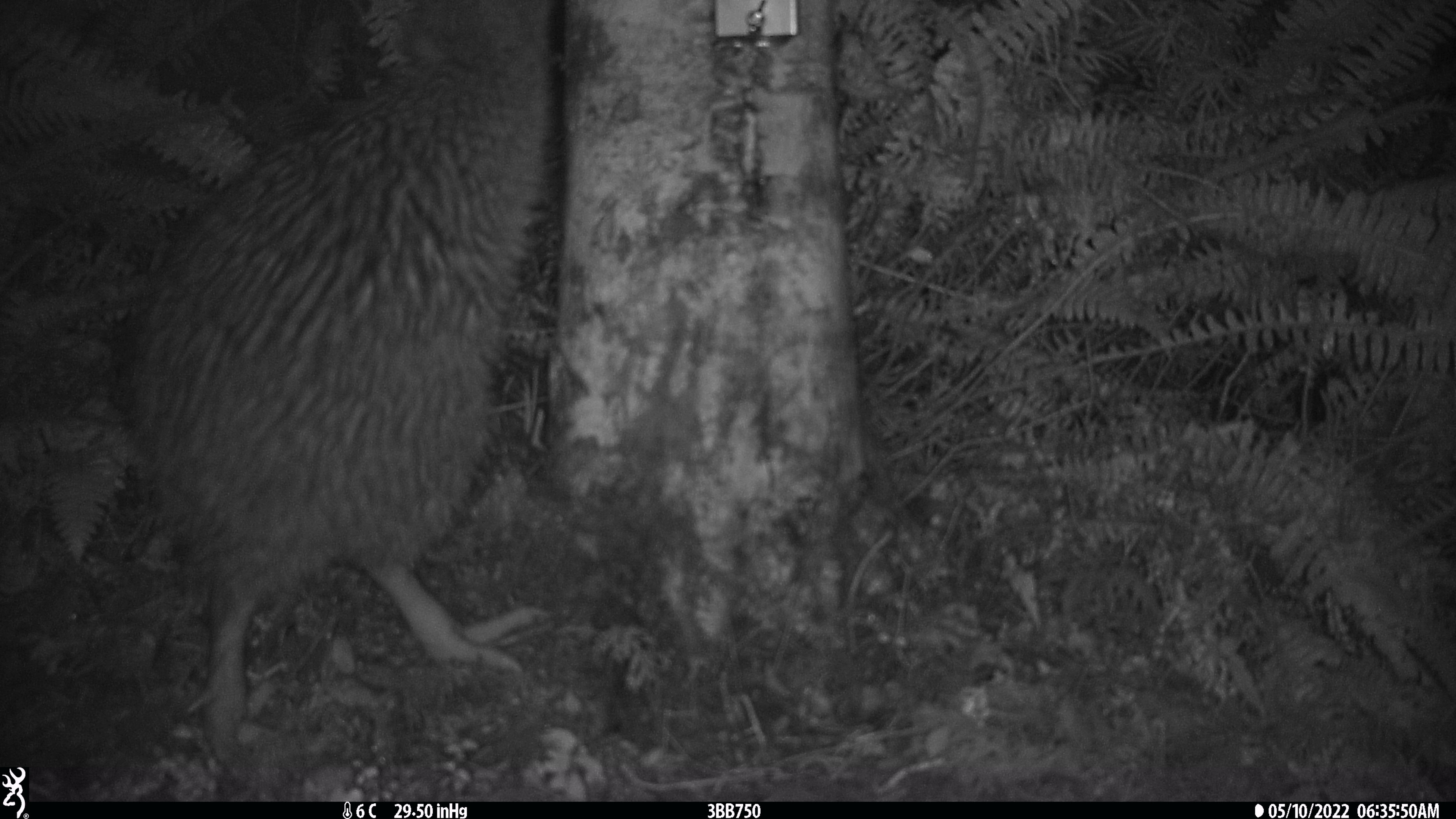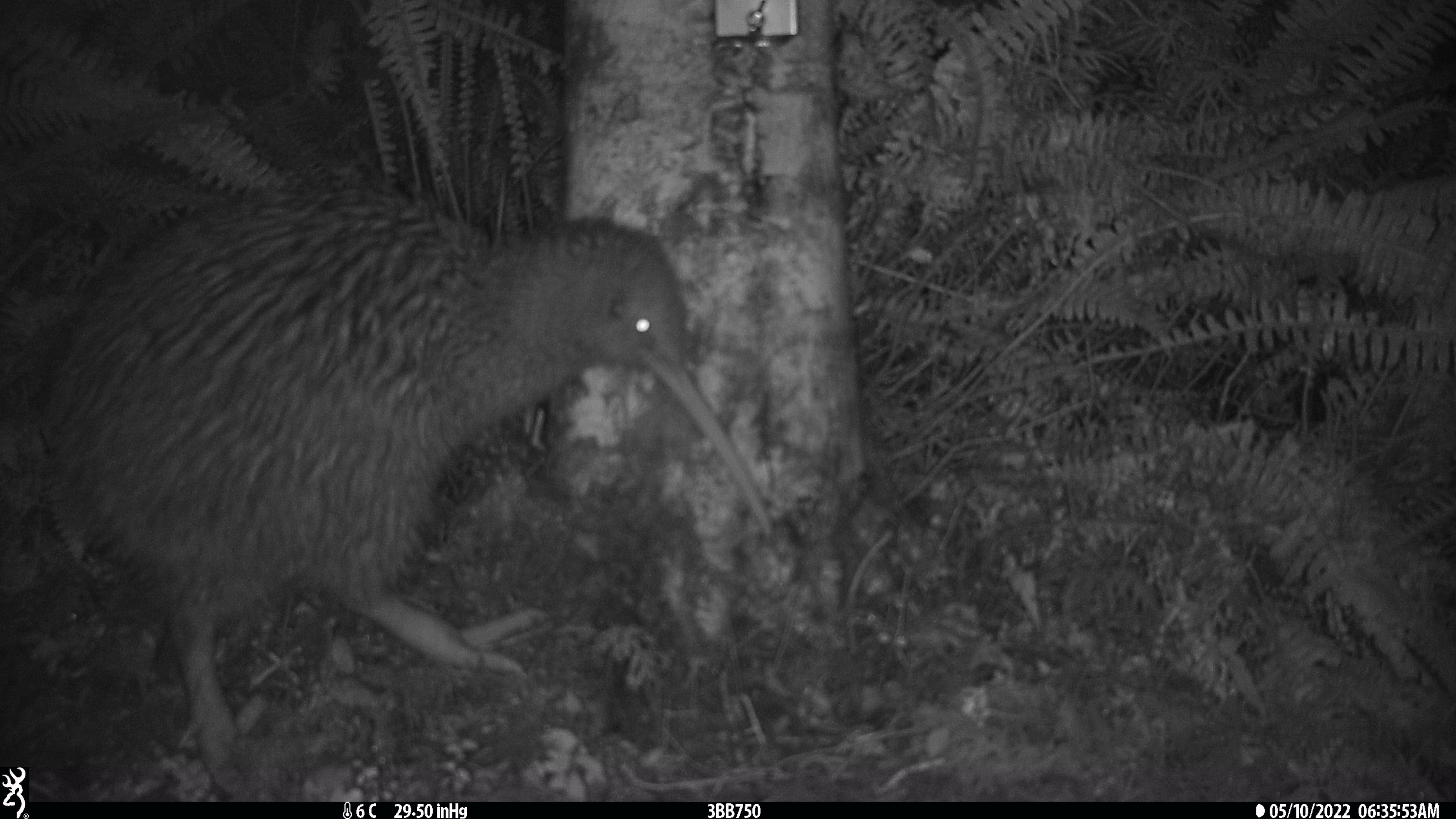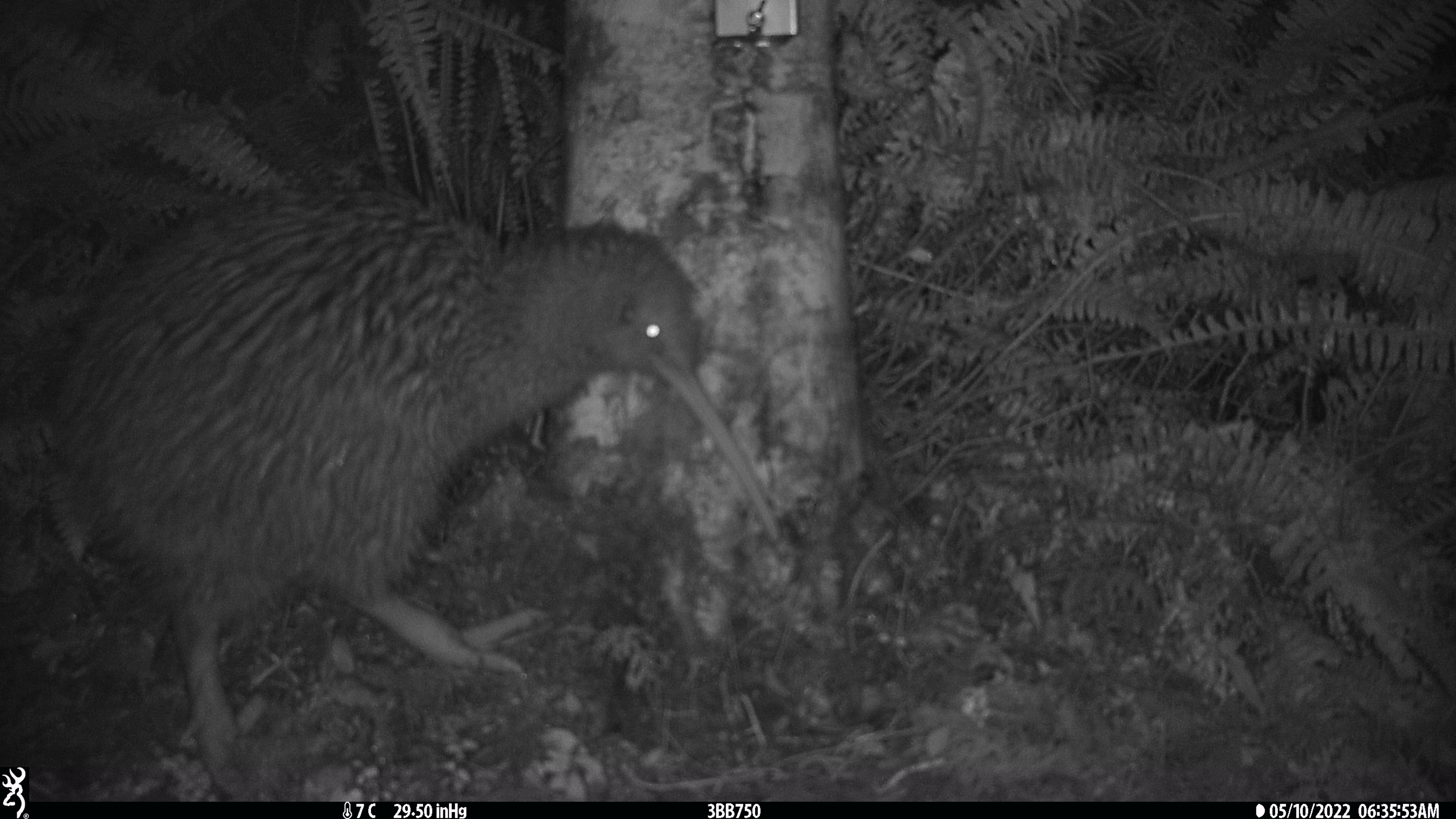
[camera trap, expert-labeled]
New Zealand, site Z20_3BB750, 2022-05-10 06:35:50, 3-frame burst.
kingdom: Animalia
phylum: Chordata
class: Aves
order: Apterygiformes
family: Apterygidae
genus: Apteryx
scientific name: Apteryx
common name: kiwi